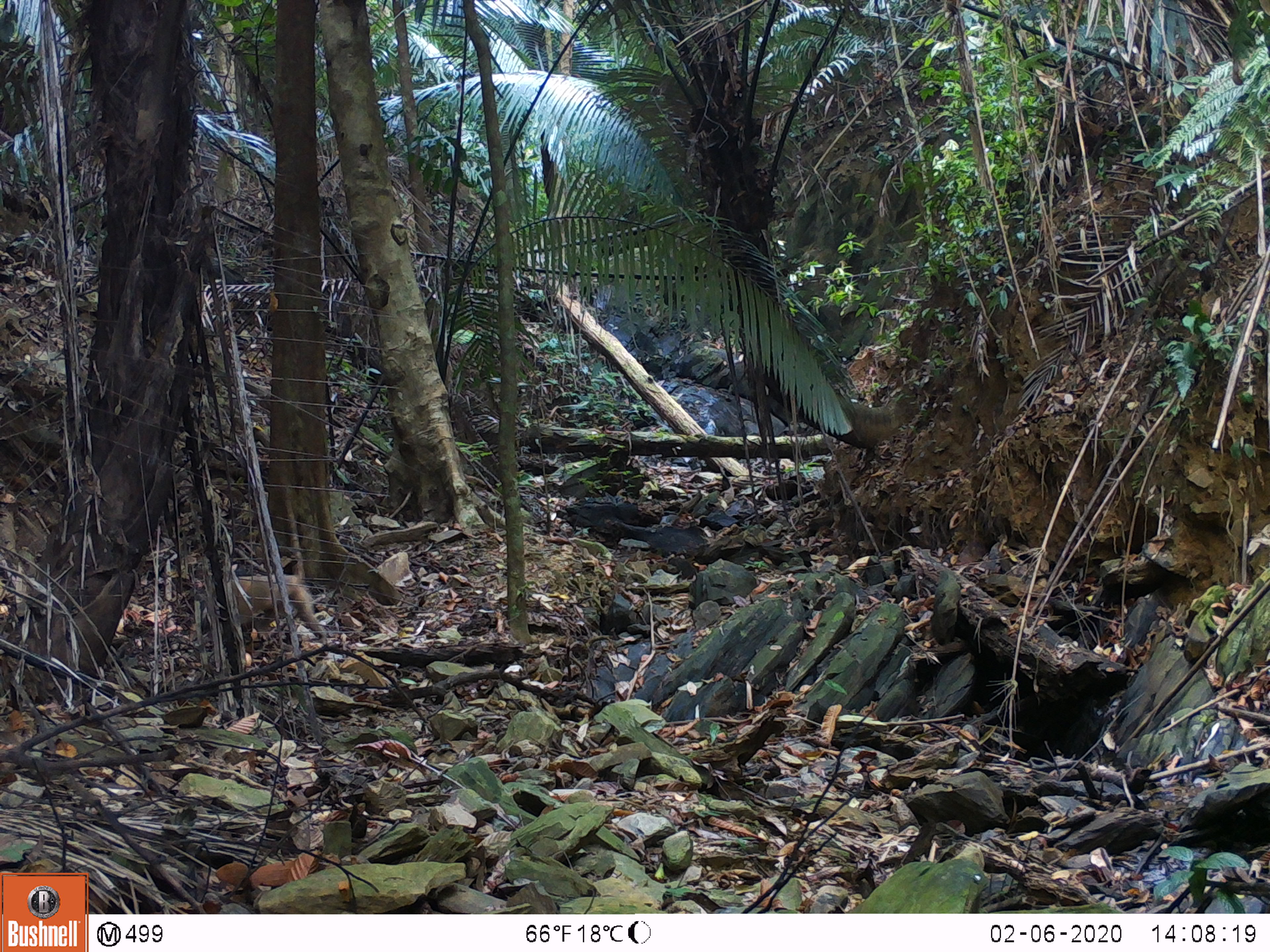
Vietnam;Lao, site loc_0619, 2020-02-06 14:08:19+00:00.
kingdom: Animalia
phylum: Chordata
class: Mammalia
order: Primates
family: Cercopithecidae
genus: Macaca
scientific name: Macaca nemestrina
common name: pig-tailed macaque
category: pig tailed macaque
Pig tailed macaque (pig-tailed macaque) (Macaca nemestrina). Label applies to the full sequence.